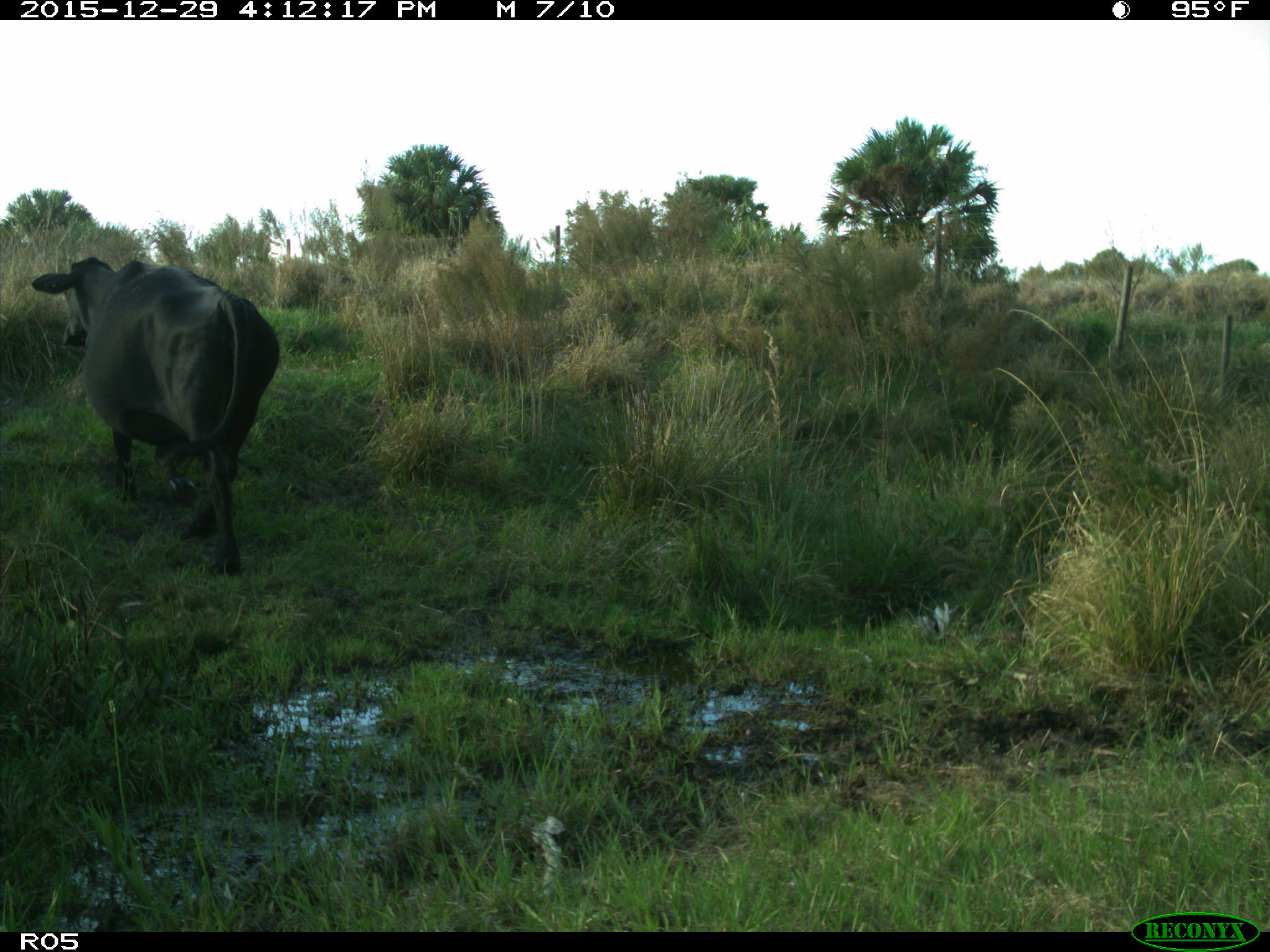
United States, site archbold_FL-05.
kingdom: Animalia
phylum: Chordata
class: Mammalia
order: Artiodactyla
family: Bovidae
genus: Bos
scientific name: Bos taurus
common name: domestic cow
Bos taurus (domestic cow).